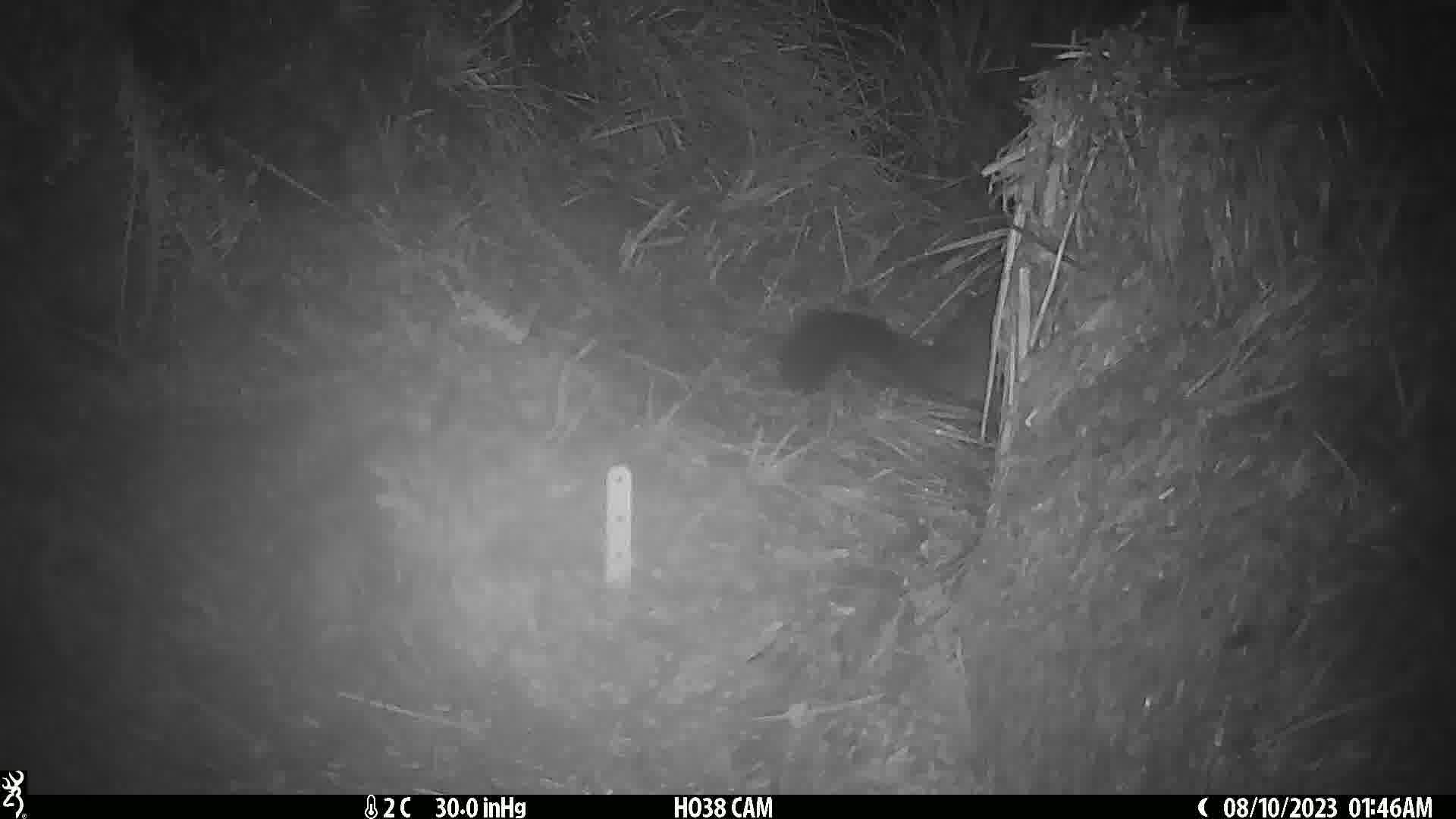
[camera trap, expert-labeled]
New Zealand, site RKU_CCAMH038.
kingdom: Animalia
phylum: Chordata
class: Mammalia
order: Diprotodontia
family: Phalangeridae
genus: Trichosurus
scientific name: Trichosurus vulpecula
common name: common brushtail possum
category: possum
Possum (common brushtail possum) (Trichosurus vulpecula).